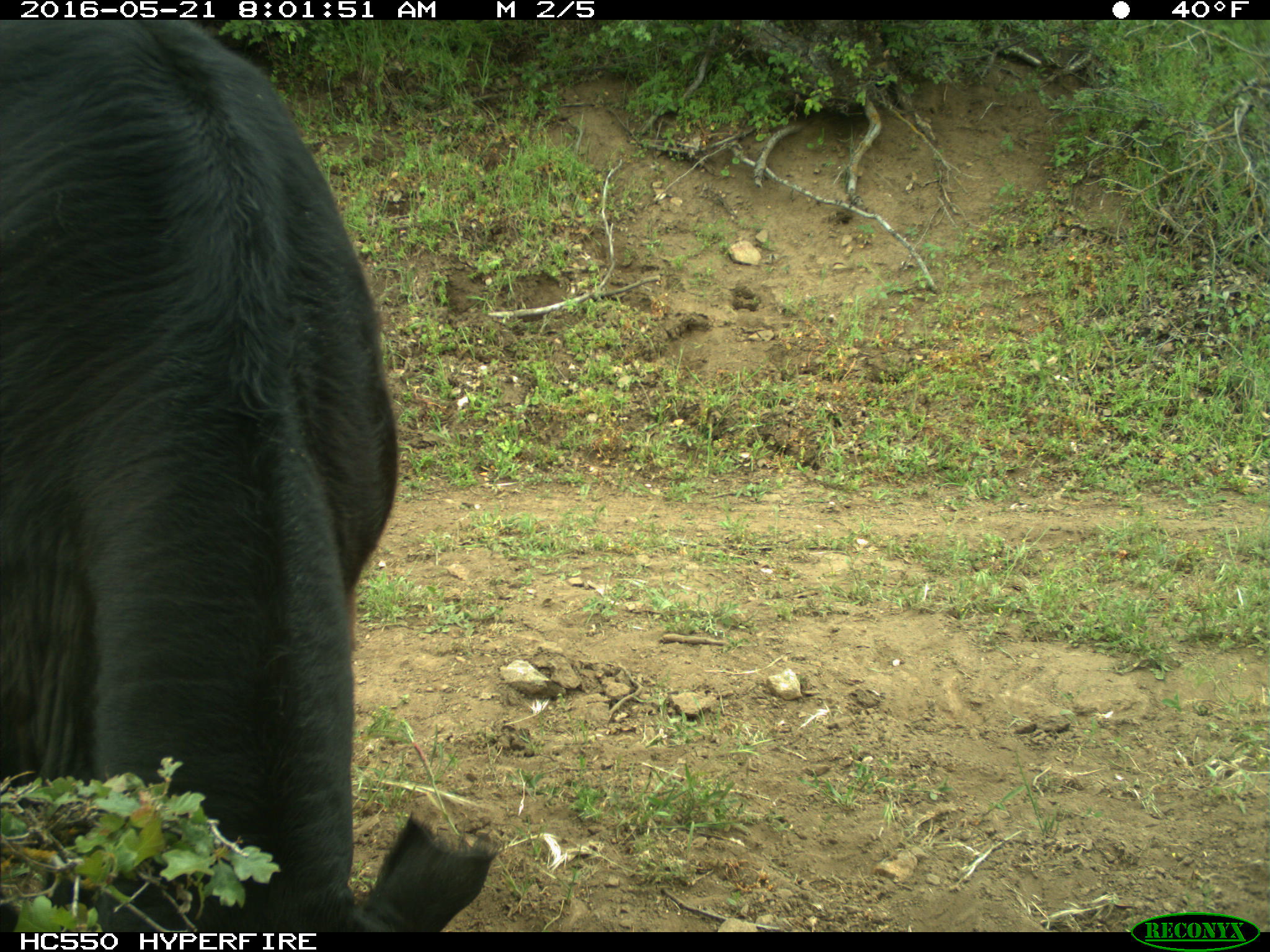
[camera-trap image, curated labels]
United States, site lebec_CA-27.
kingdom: Animalia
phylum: Chordata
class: Mammalia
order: Artiodactyla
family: Bovidae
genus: Bos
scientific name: Bos taurus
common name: domestic cow